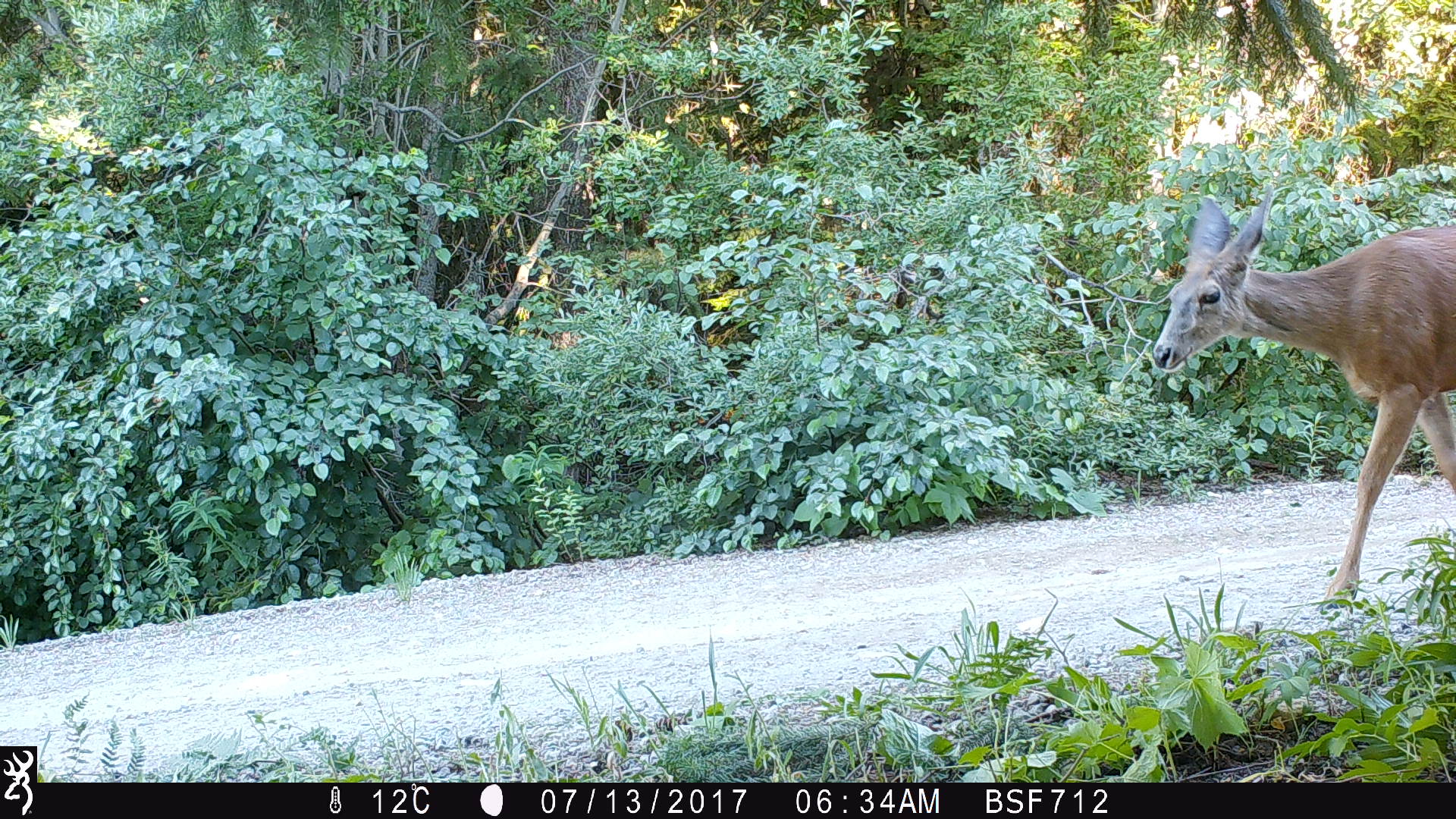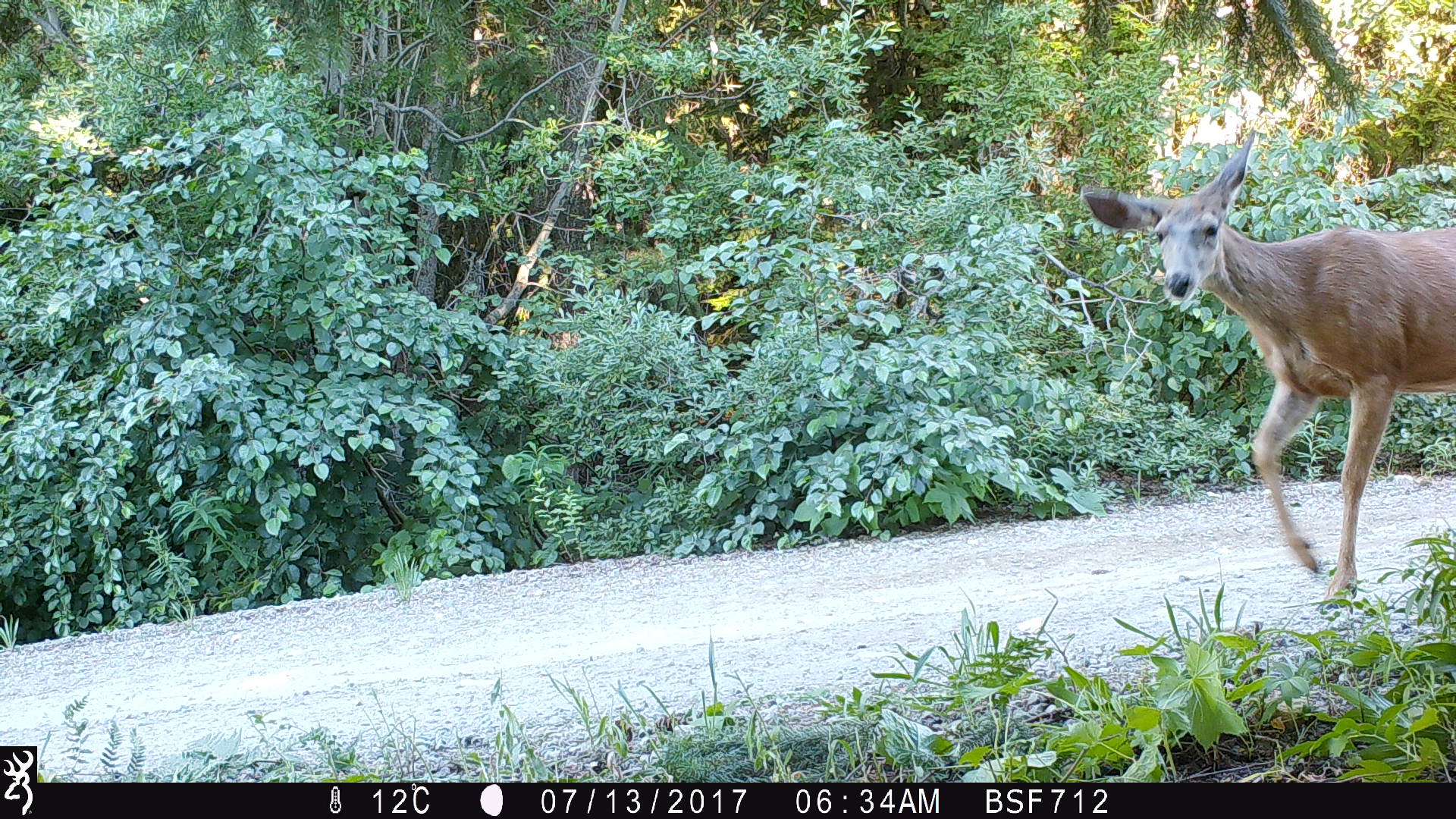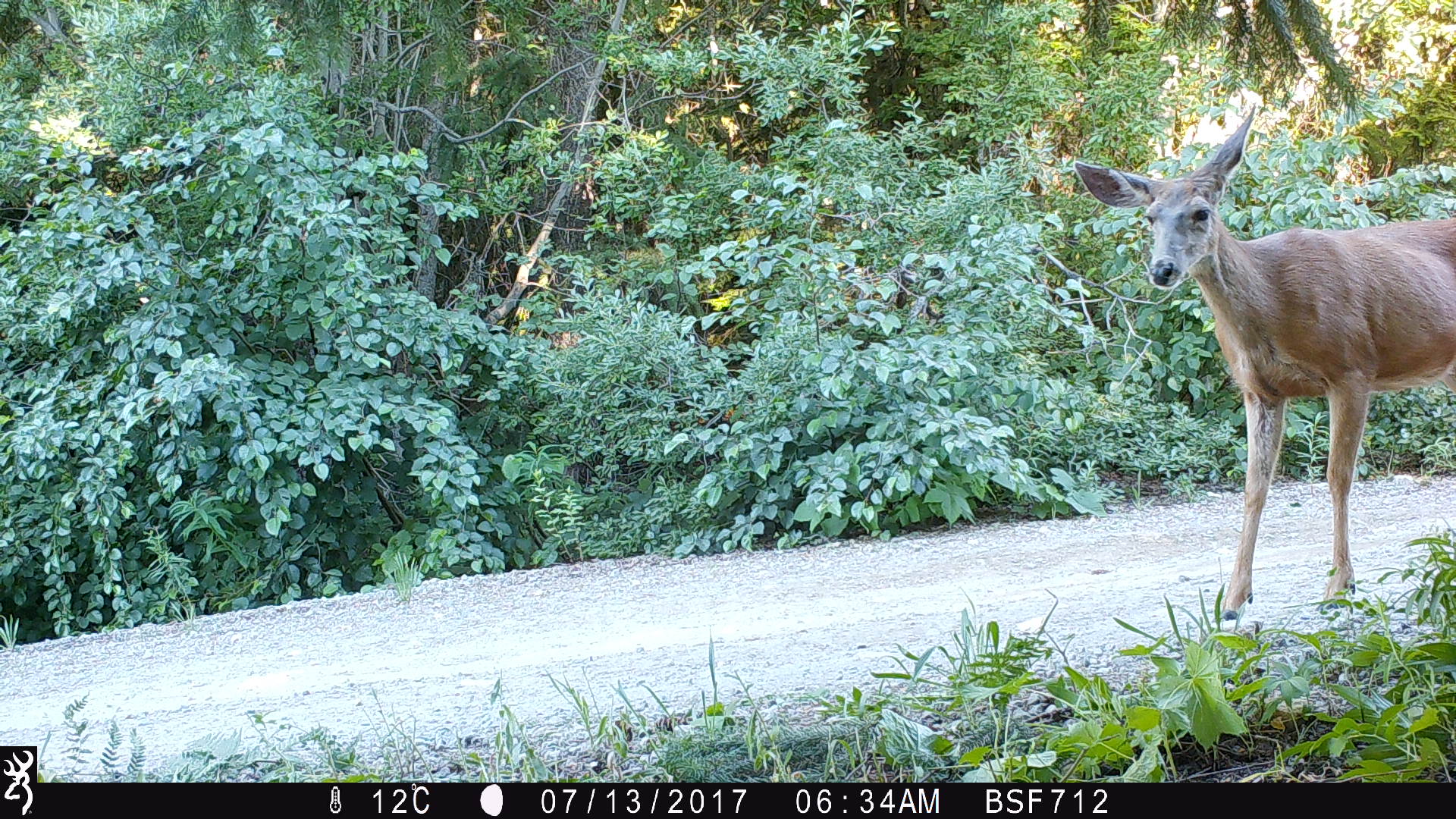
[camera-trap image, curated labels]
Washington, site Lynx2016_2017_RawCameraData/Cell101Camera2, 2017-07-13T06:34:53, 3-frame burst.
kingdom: Animalia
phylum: Chordata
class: Mammalia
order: Artiodactyla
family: Cervidae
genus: Odocoileus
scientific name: Odocoileus hemionus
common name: mule deer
Odocoileus hemionus (mule deer). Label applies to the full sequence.